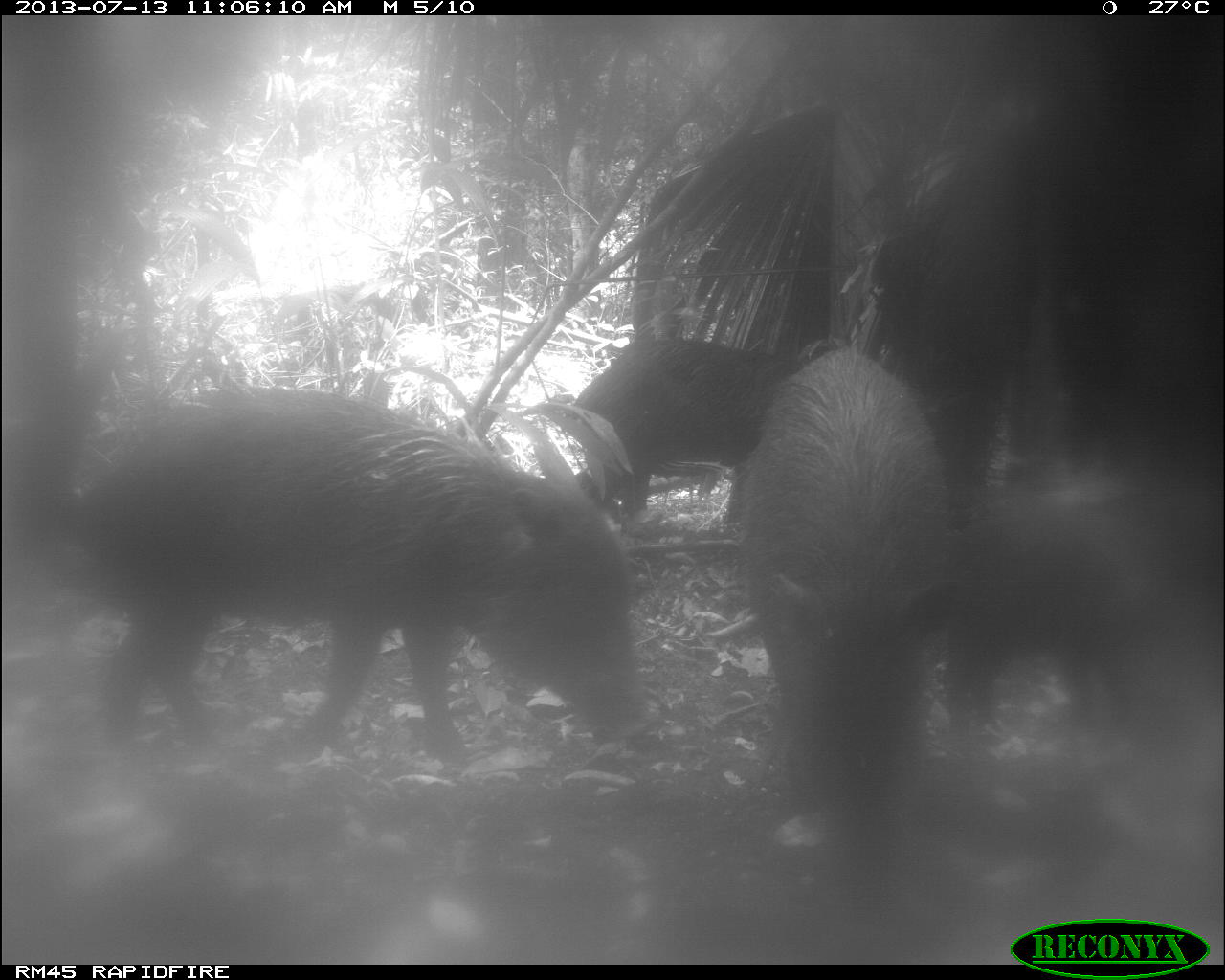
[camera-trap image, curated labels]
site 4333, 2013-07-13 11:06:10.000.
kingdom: Animalia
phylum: Chordata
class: Mammalia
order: Artiodactyla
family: Tayassuidae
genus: Tayassu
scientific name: Tayassu pecari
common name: white-lipped peccary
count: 4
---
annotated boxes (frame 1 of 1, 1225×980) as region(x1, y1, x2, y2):
tayassu pecari: region(0, 382, 652, 784); region(723, 345, 965, 945); region(953, 517, 1187, 761); region(573, 327, 803, 508)